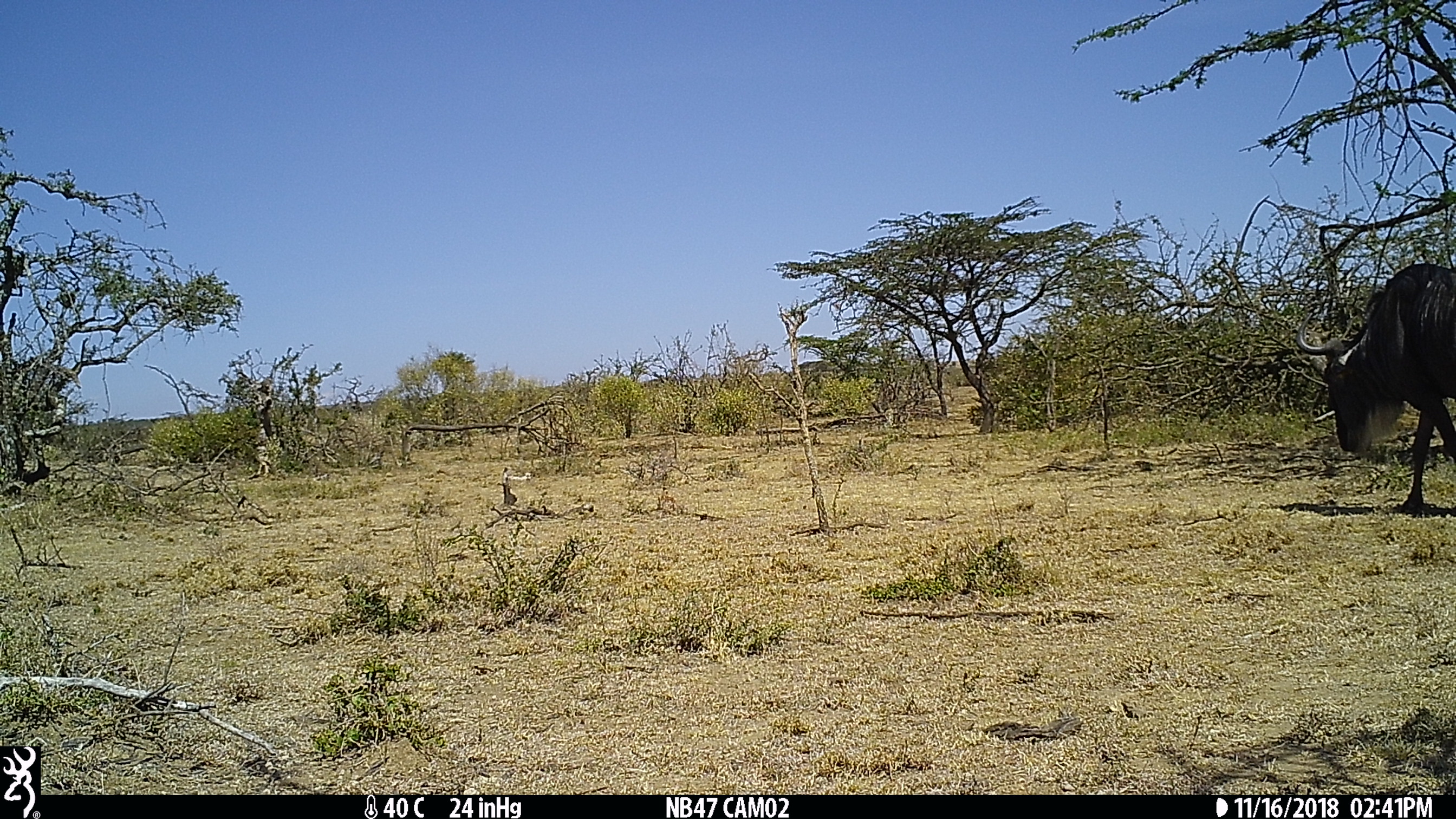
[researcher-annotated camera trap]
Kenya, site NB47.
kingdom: Animalia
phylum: Chordata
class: Mammalia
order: Artiodactyla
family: Bovidae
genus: Connochaetes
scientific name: Connochaetes taurinus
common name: blue wildebeest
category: wildebeest